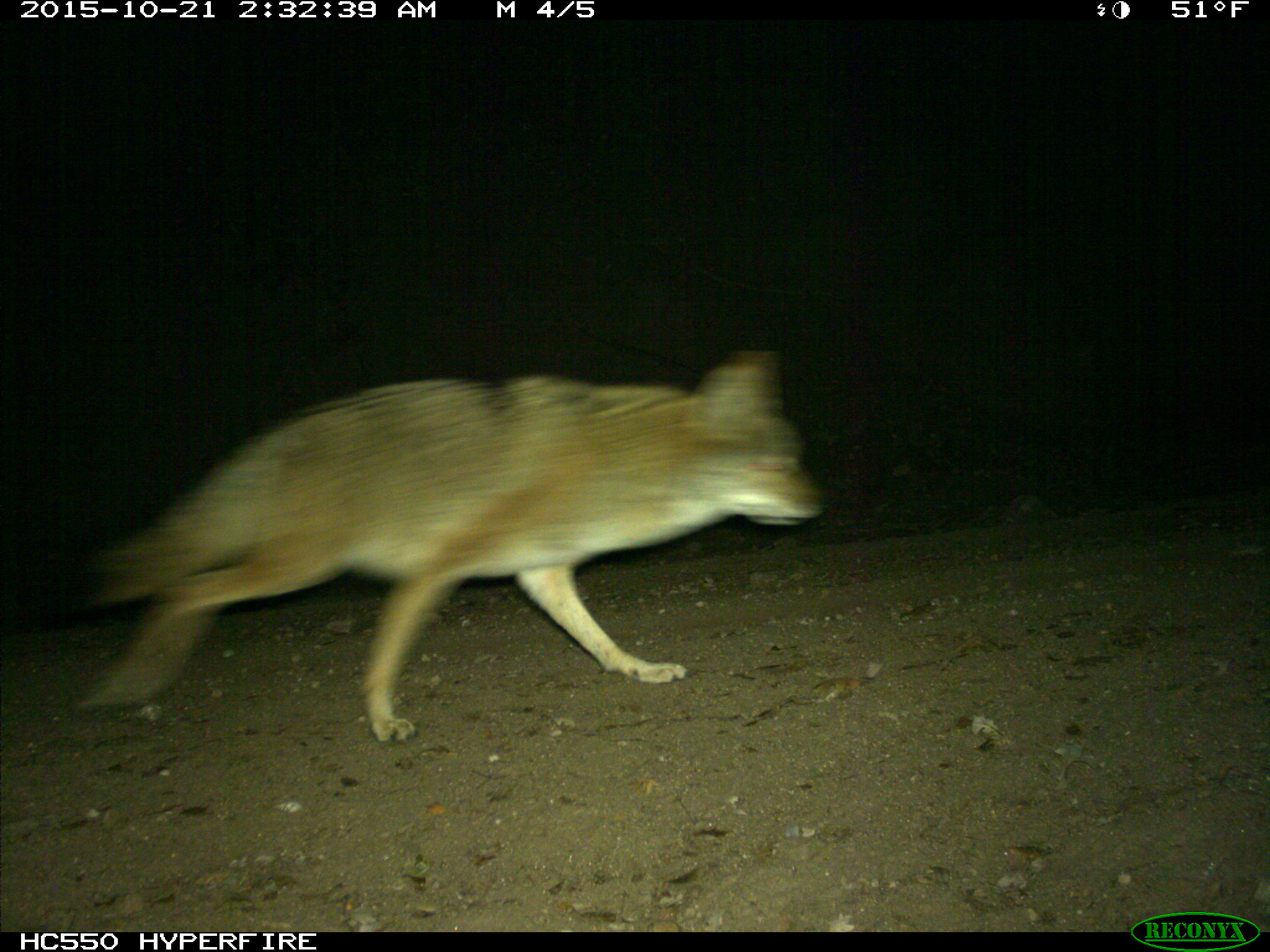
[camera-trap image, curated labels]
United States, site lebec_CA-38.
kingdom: Animalia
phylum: Chordata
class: Mammalia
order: Carnivora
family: Canidae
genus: Canis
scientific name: Canis latrans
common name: coyote